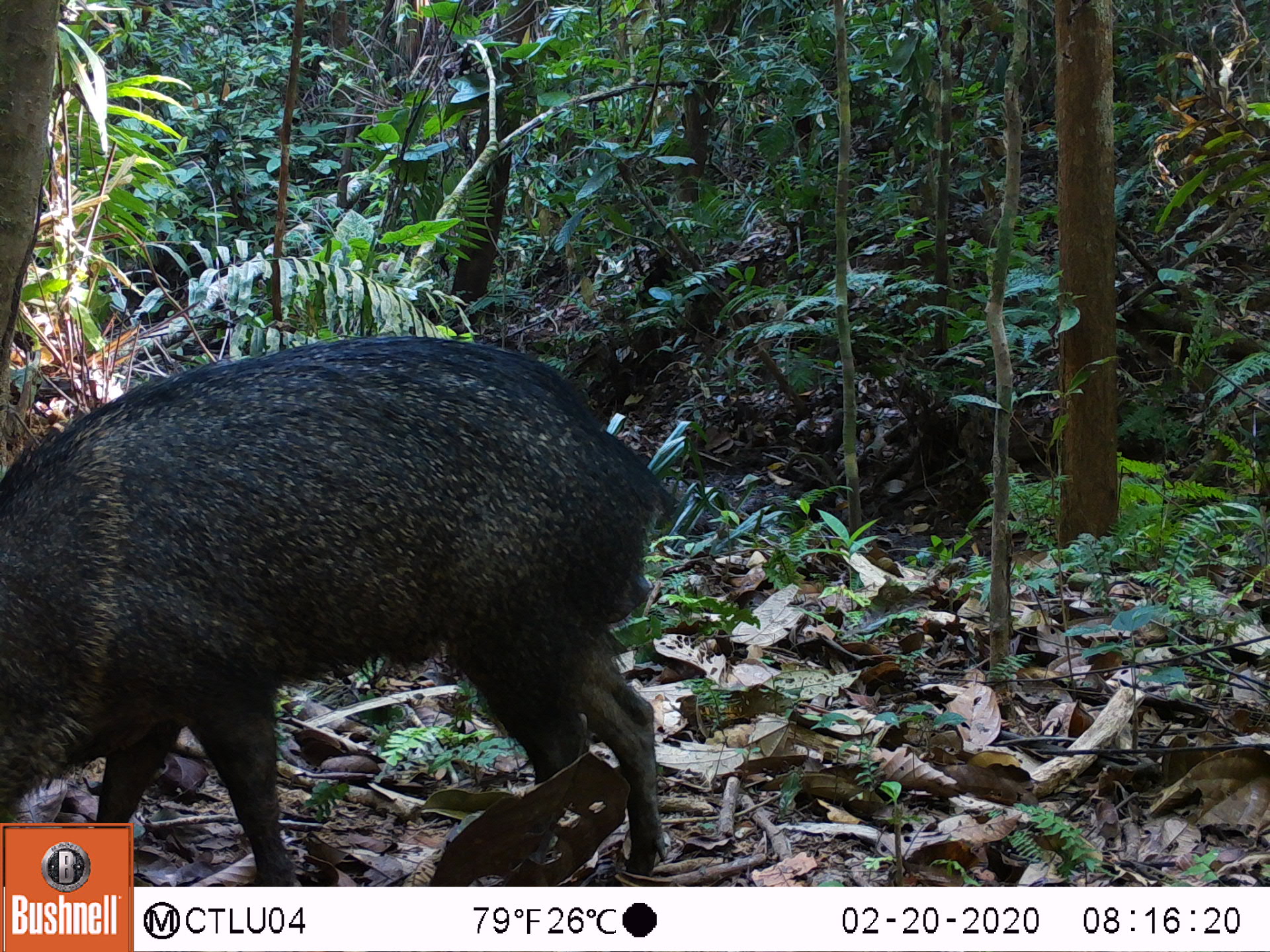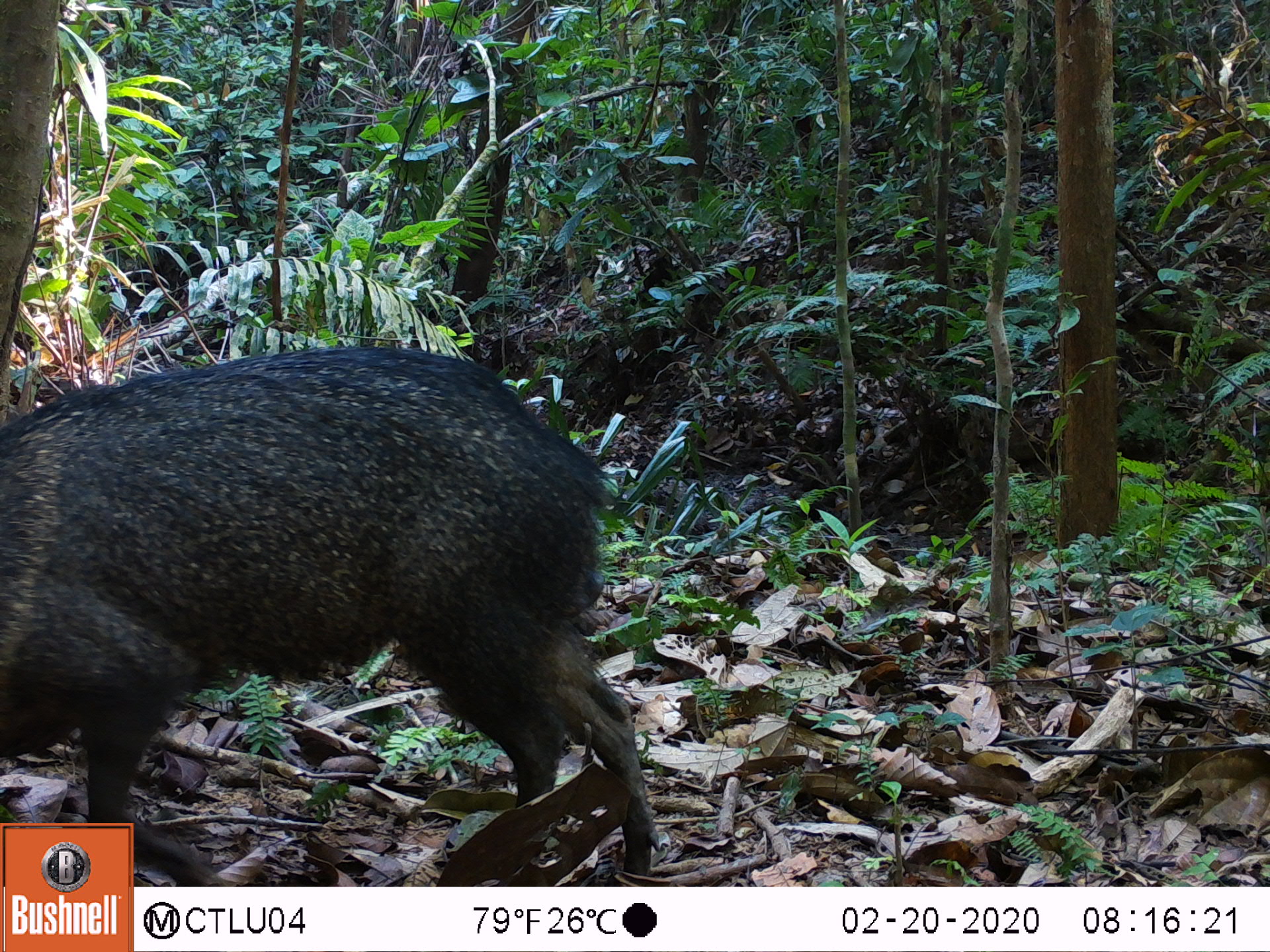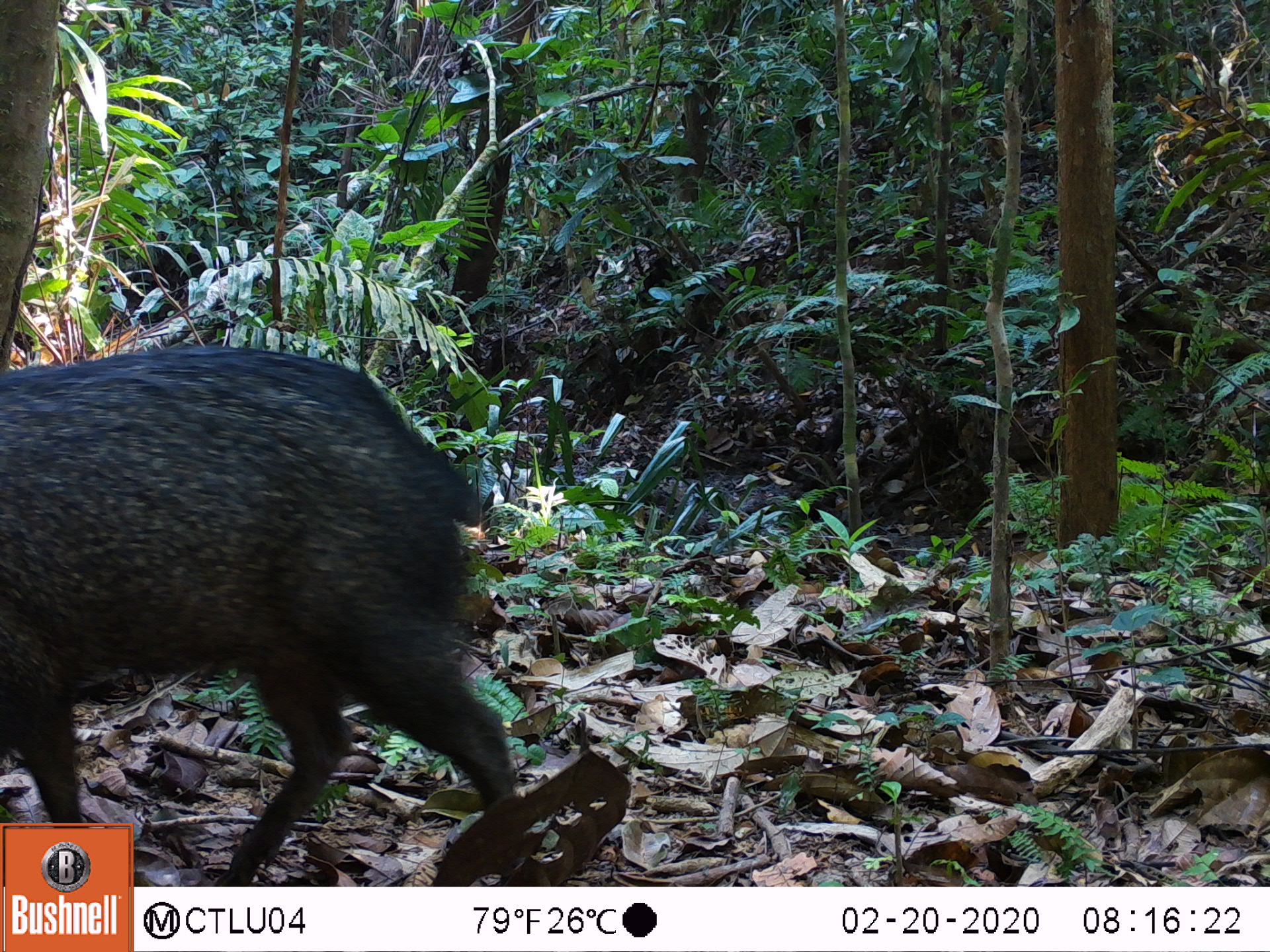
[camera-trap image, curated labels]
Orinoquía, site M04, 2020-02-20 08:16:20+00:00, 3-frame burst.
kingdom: Animalia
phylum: Chordata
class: Mammalia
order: Artiodactyla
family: Tayassuidae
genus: Pecari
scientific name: Pecari tajacu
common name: collared peccary